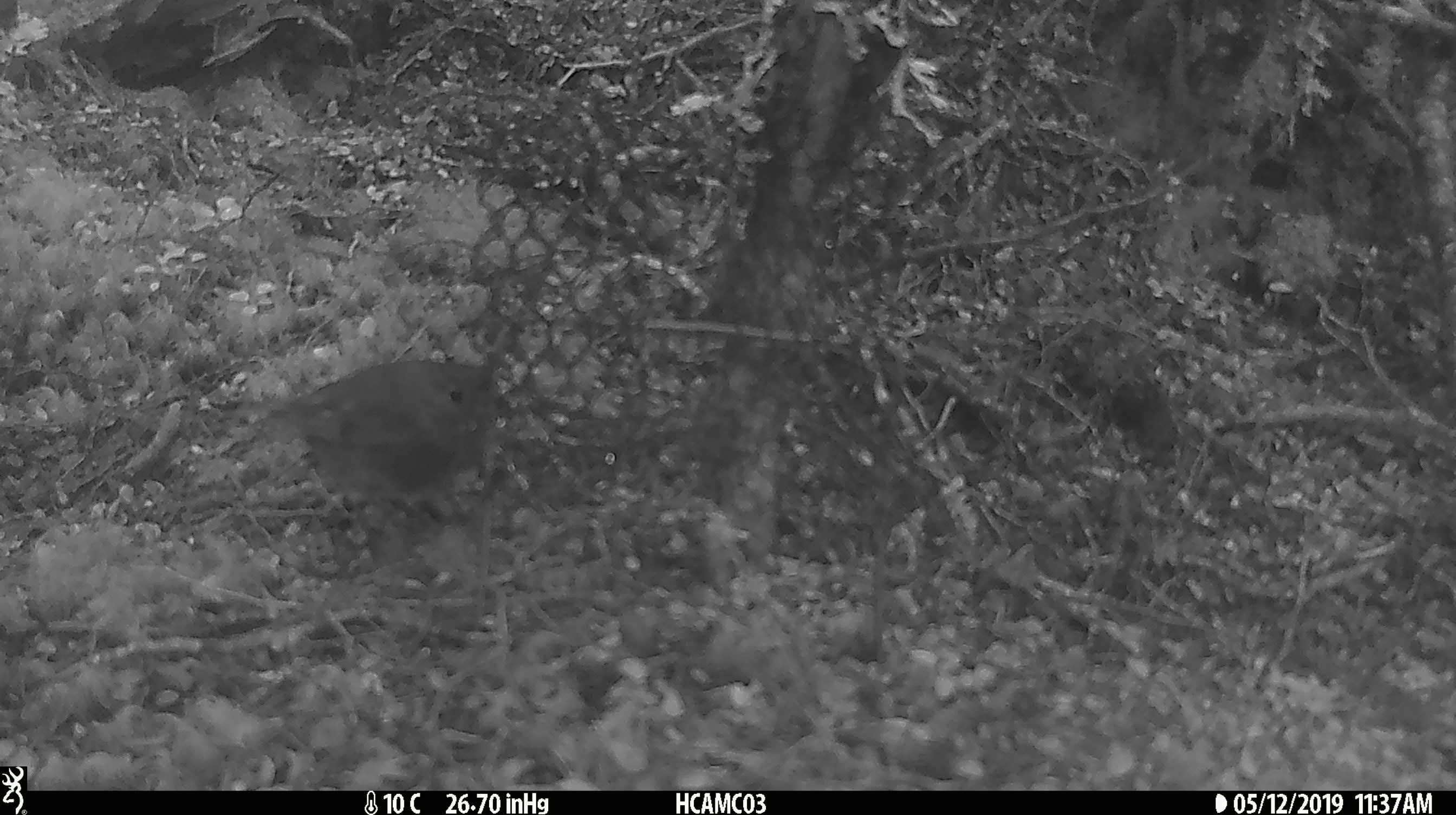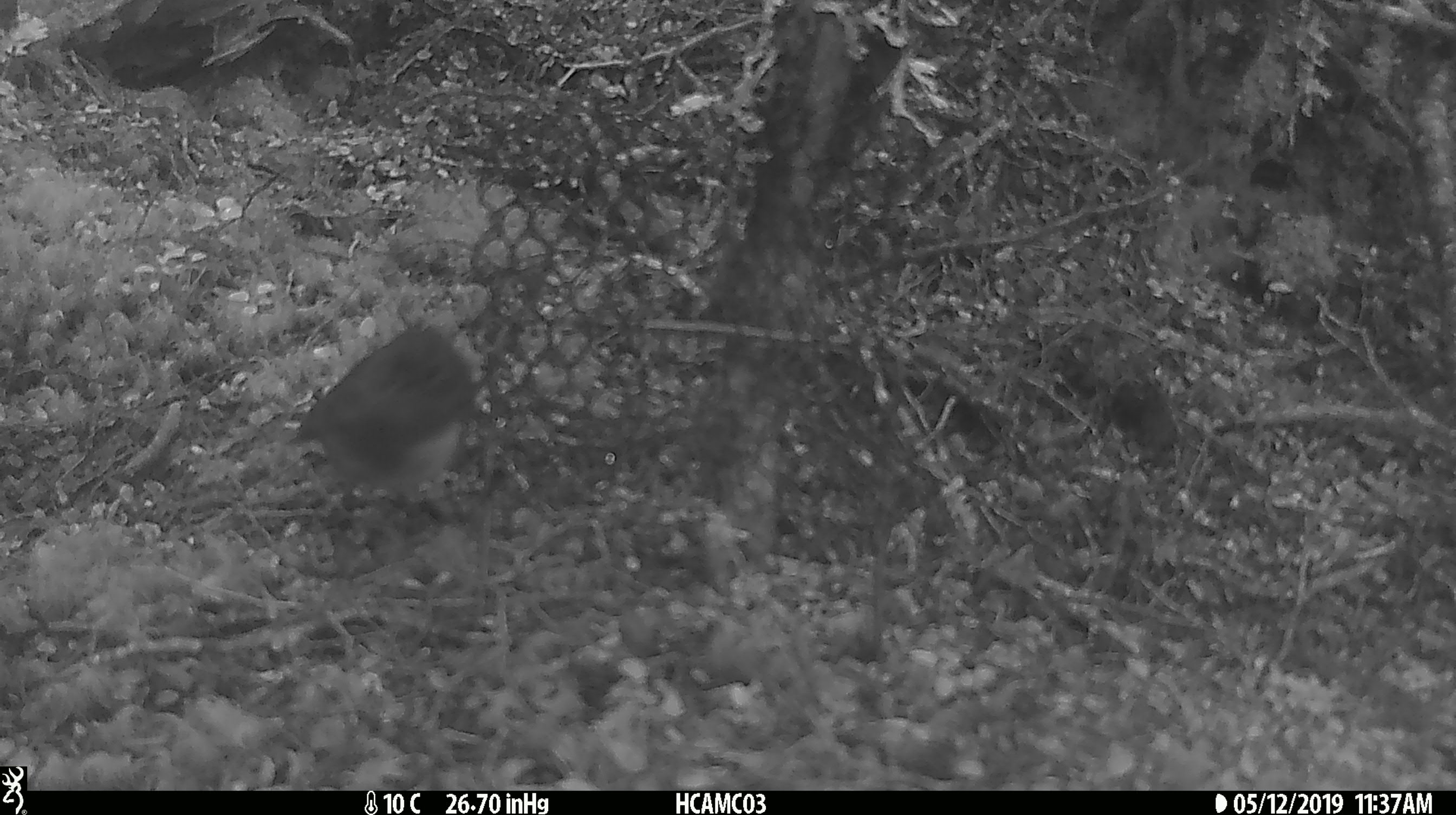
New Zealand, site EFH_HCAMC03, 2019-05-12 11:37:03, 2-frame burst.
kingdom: Animalia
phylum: Chordata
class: Aves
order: Passeriformes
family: Petroicidae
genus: Petroica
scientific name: Petroica australis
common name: new zealand robin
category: robin